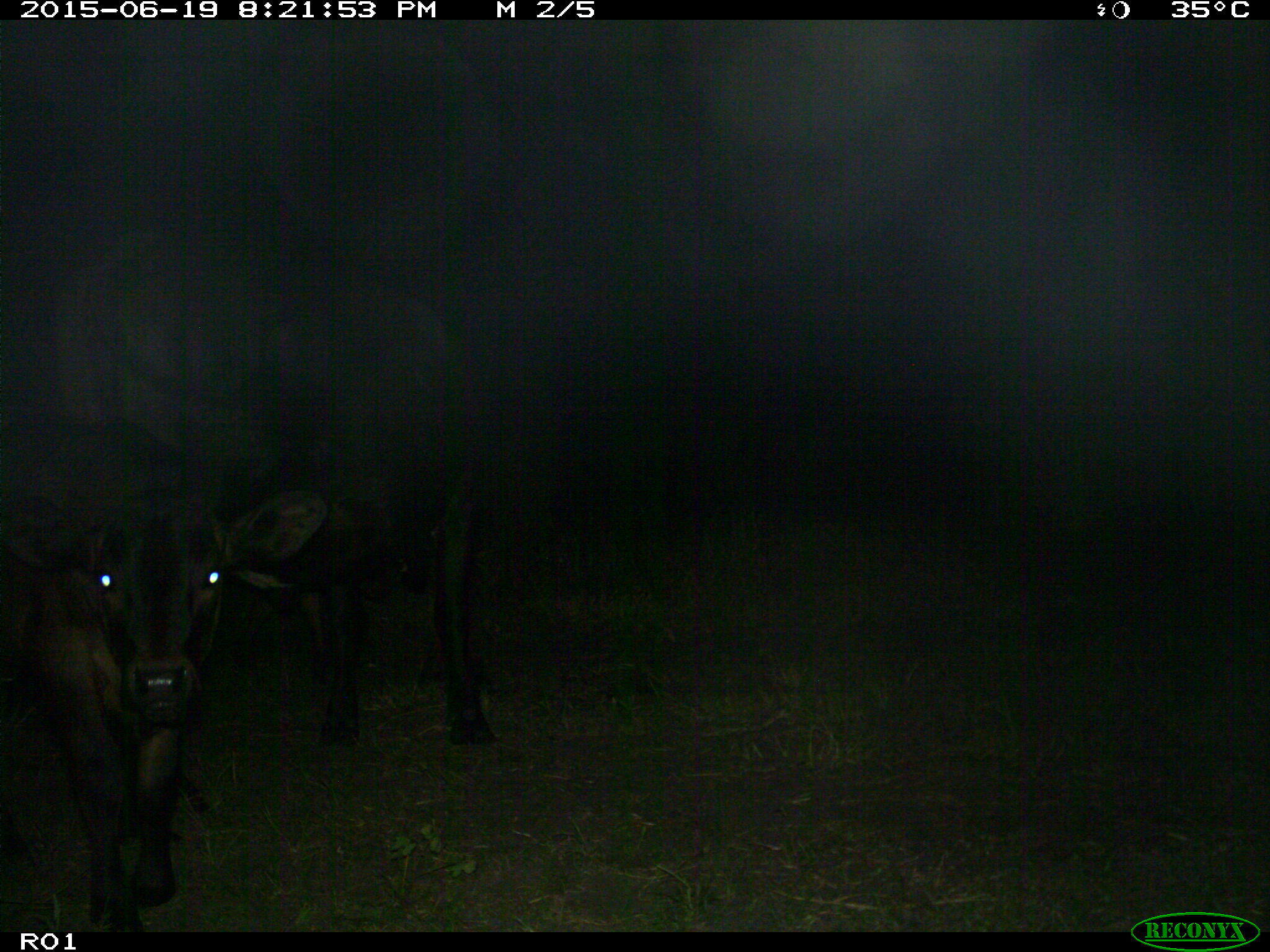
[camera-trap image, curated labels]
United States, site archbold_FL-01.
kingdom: Animalia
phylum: Chordata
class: Mammalia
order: Artiodactyla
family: Bovidae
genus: Bos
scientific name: Bos taurus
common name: domestic cow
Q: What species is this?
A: Bos taurus (domestic cow).